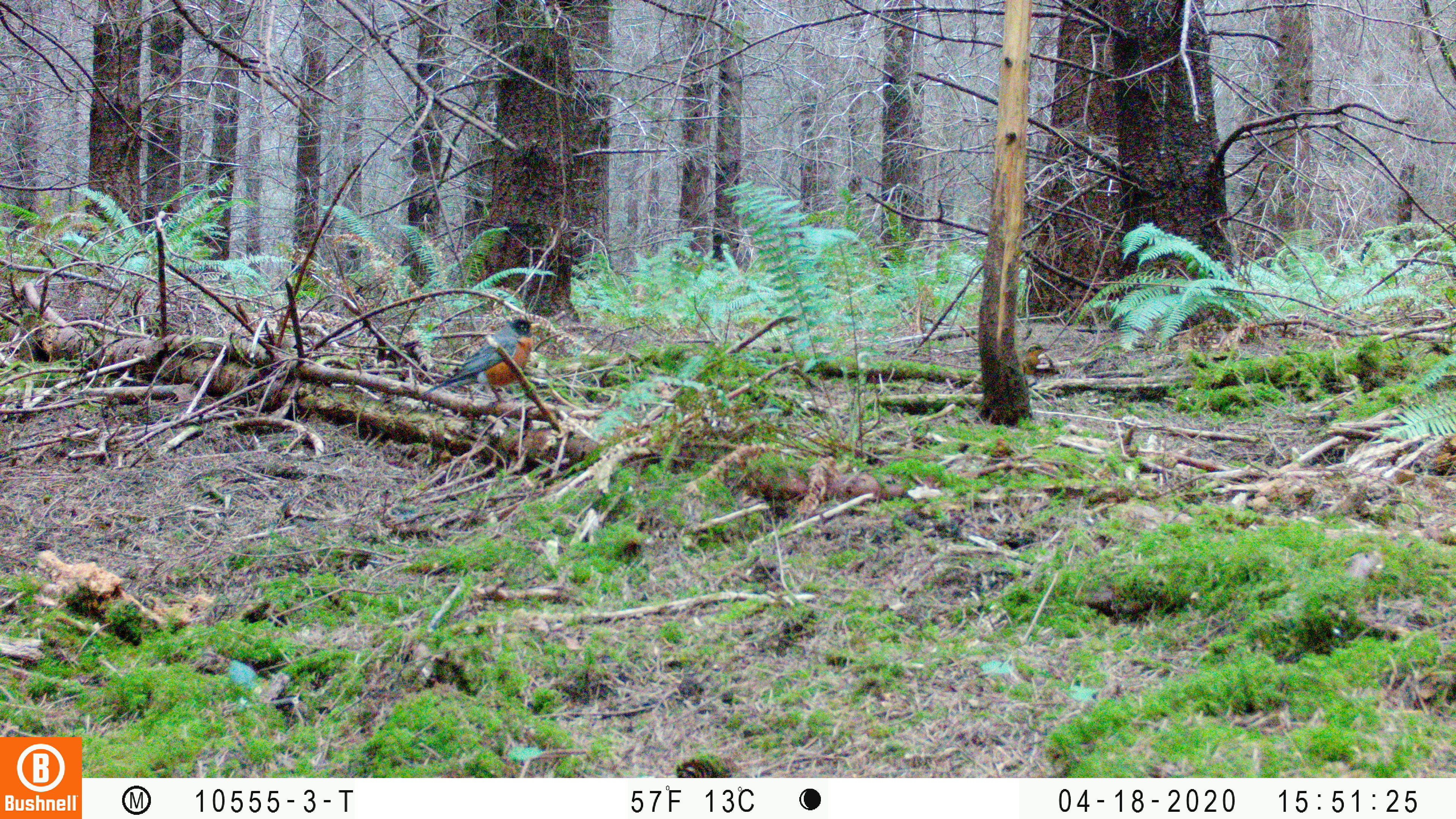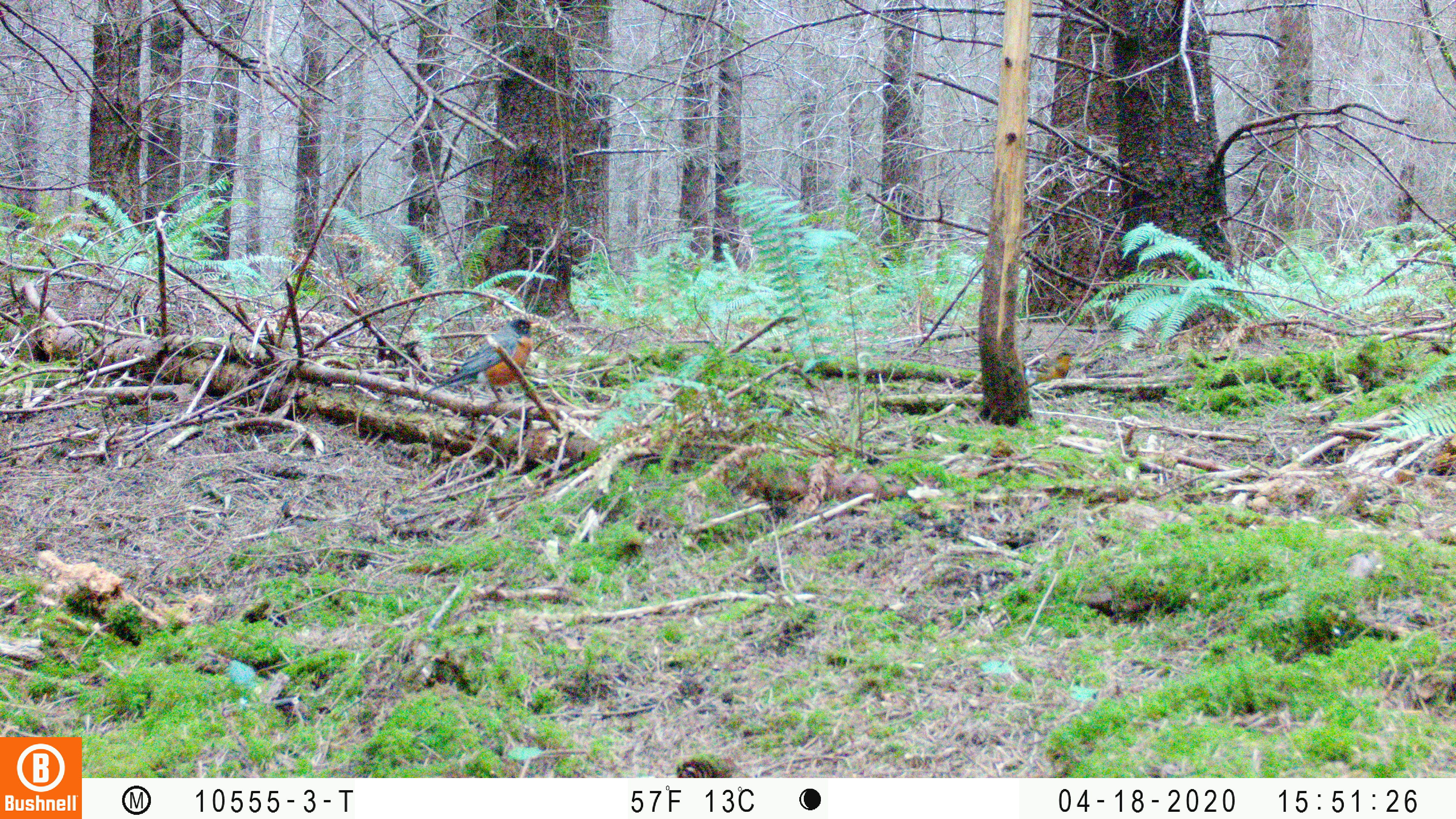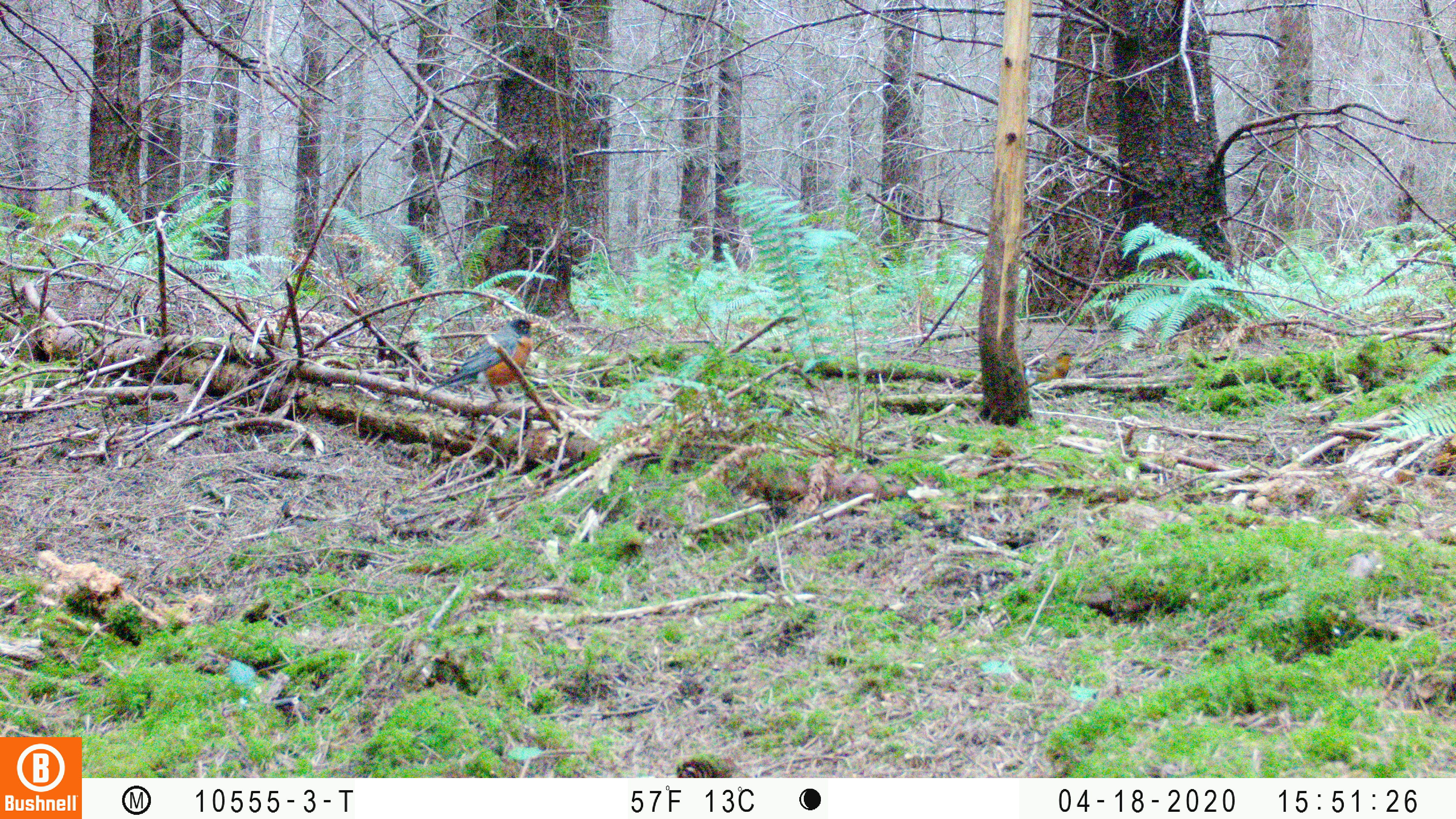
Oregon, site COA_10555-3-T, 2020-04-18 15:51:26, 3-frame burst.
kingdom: Animalia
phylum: Chordata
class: Aves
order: Passeriformes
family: Turdidae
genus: Ixoreus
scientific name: Ixoreus naevius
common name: varied thrush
Varied thrush (Ixoreus naevius).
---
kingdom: Animalia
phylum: Chordata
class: Aves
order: Passeriformes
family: Turdidae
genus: Turdus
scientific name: Turdus migratorius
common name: american robin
American robin (Turdus migratorius).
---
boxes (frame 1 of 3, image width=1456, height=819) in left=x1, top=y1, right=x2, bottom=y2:
varied thrush: left=435, top=315, right=541, bottom=395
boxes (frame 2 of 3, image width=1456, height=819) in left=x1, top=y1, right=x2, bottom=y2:
american robin: left=408, top=306, right=553, bottom=410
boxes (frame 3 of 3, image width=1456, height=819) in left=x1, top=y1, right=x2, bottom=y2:
varied thrush: left=437, top=315, right=537, bottom=397